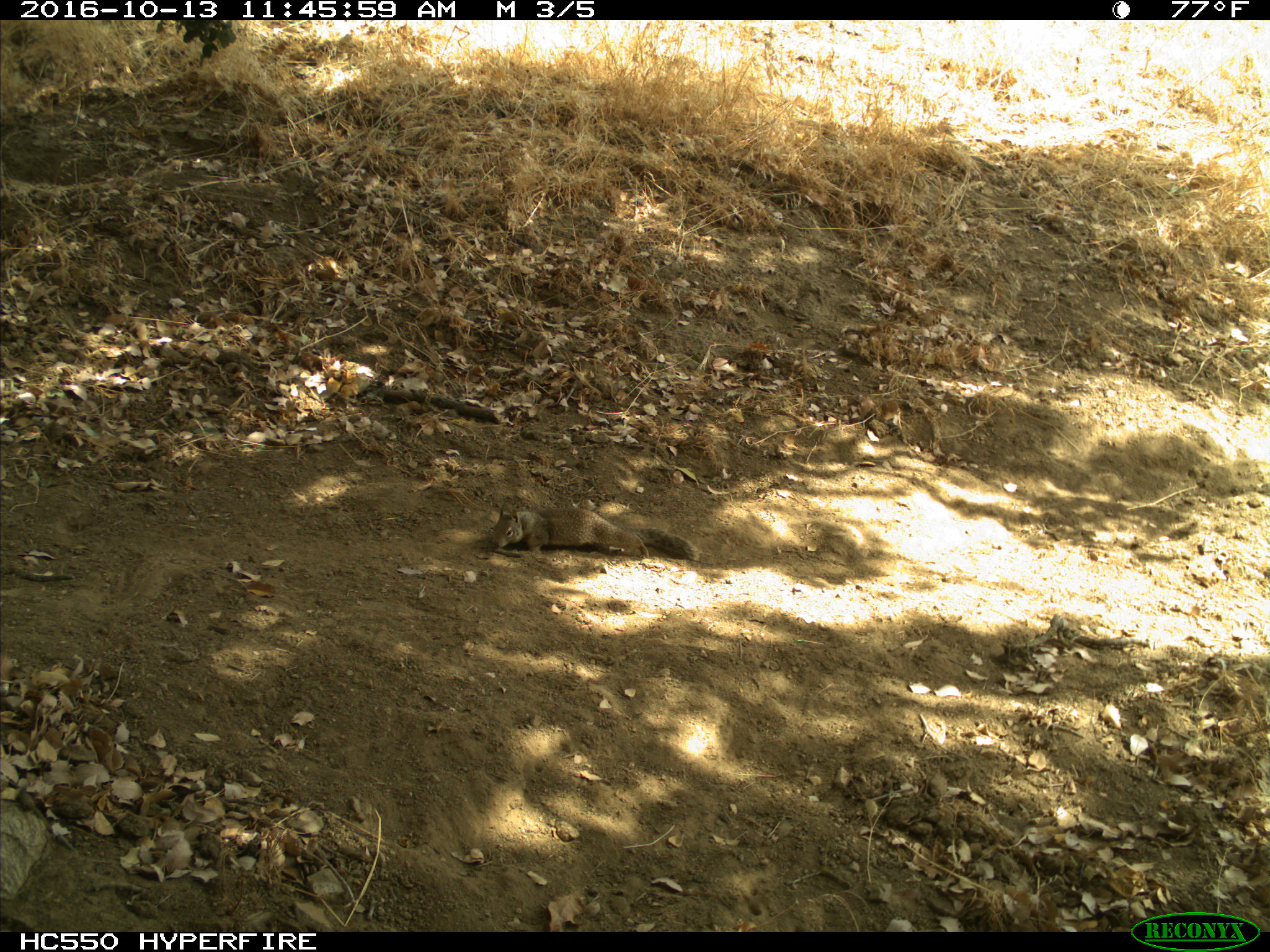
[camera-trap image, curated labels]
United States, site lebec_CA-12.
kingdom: Animalia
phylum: Chordata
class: Mammalia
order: Rodentia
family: Sciuridae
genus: Otospermophilus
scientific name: Otospermophilus beecheyi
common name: california ground squirrel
Otospermophilus beecheyi (california ground squirrel).